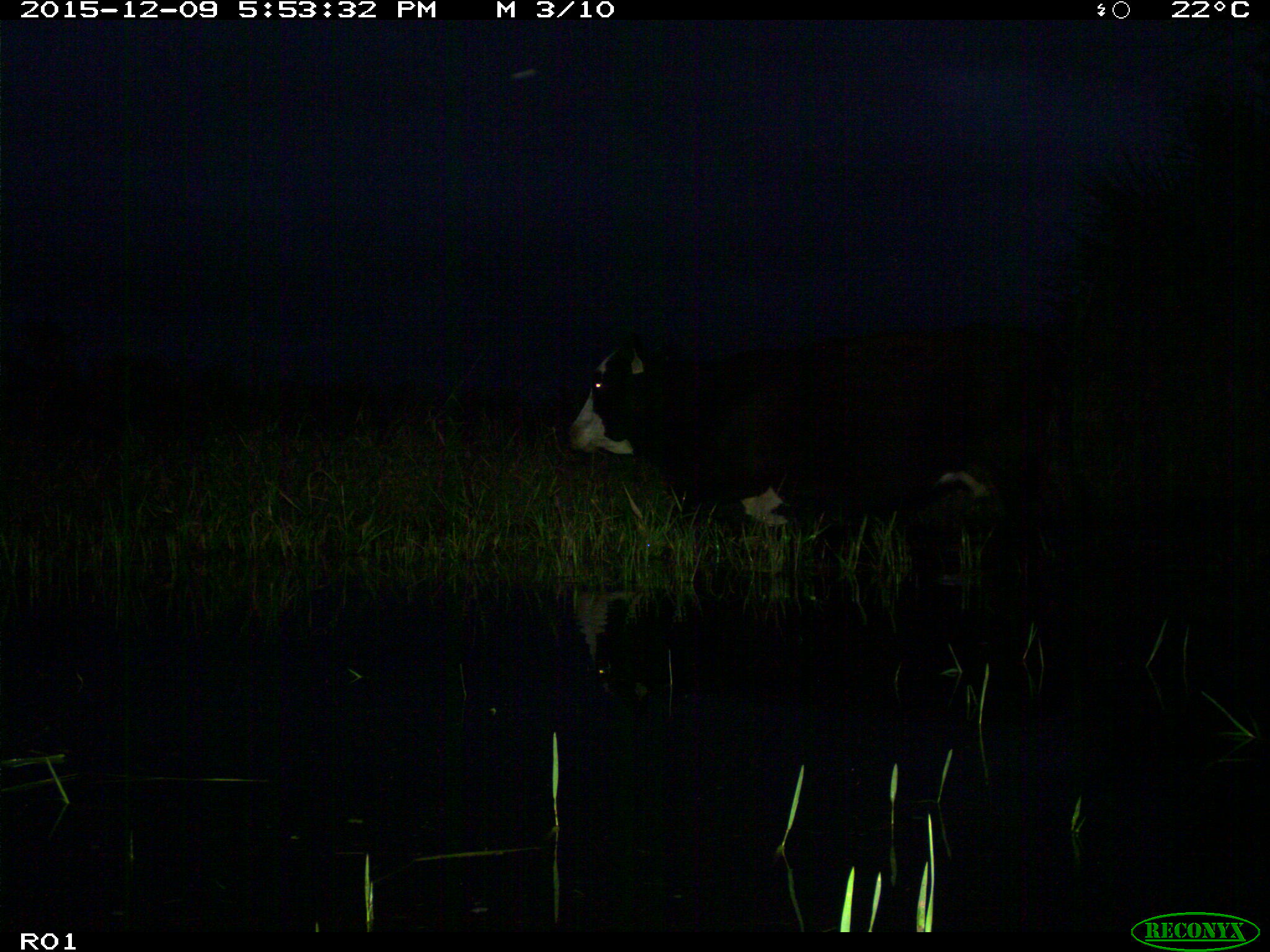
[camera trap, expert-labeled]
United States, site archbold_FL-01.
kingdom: Animalia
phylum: Chordata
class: Mammalia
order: Artiodactyla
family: Bovidae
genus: Bos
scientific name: Bos taurus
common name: domestic cow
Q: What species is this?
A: Bos taurus (domestic cow).